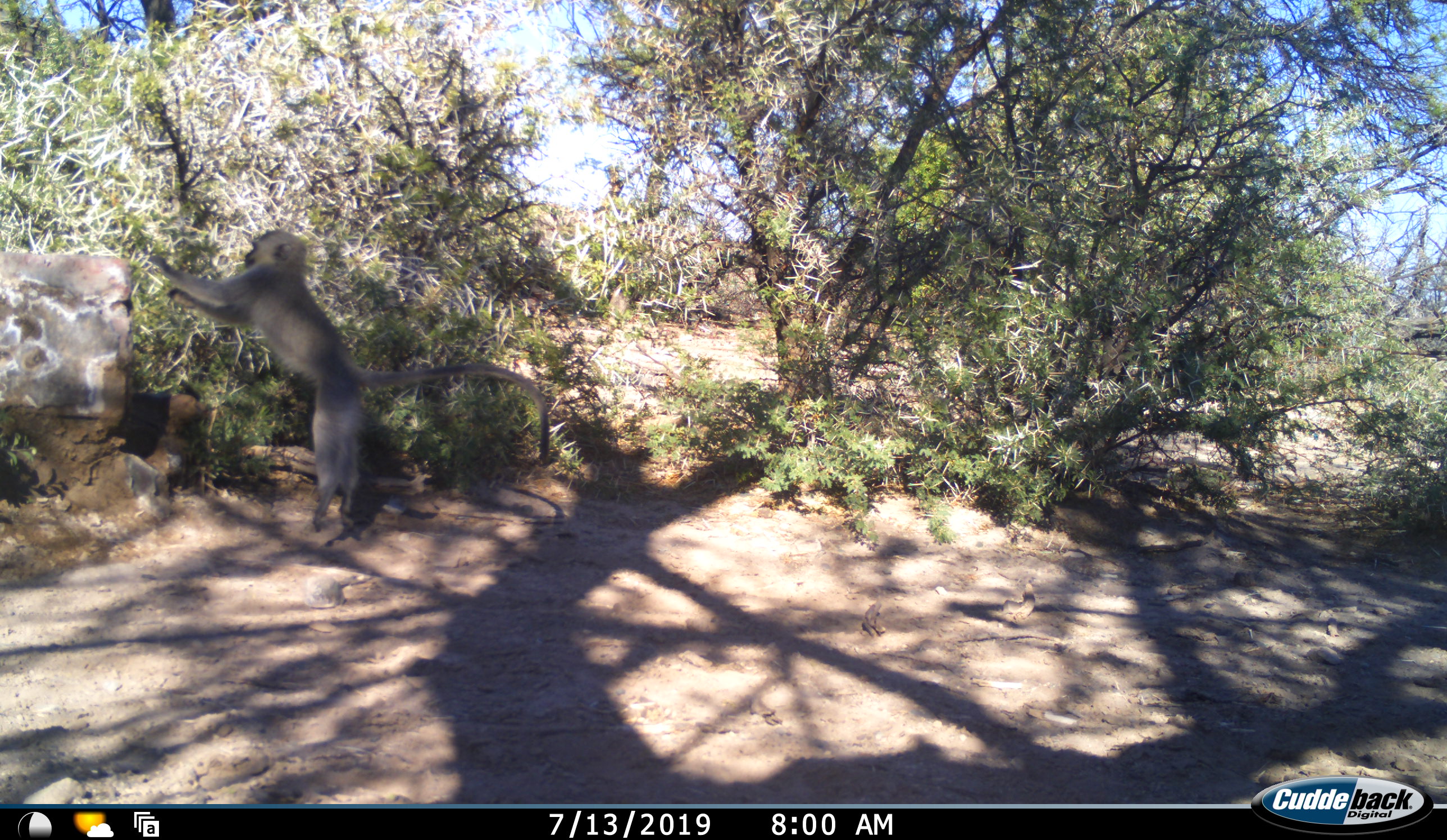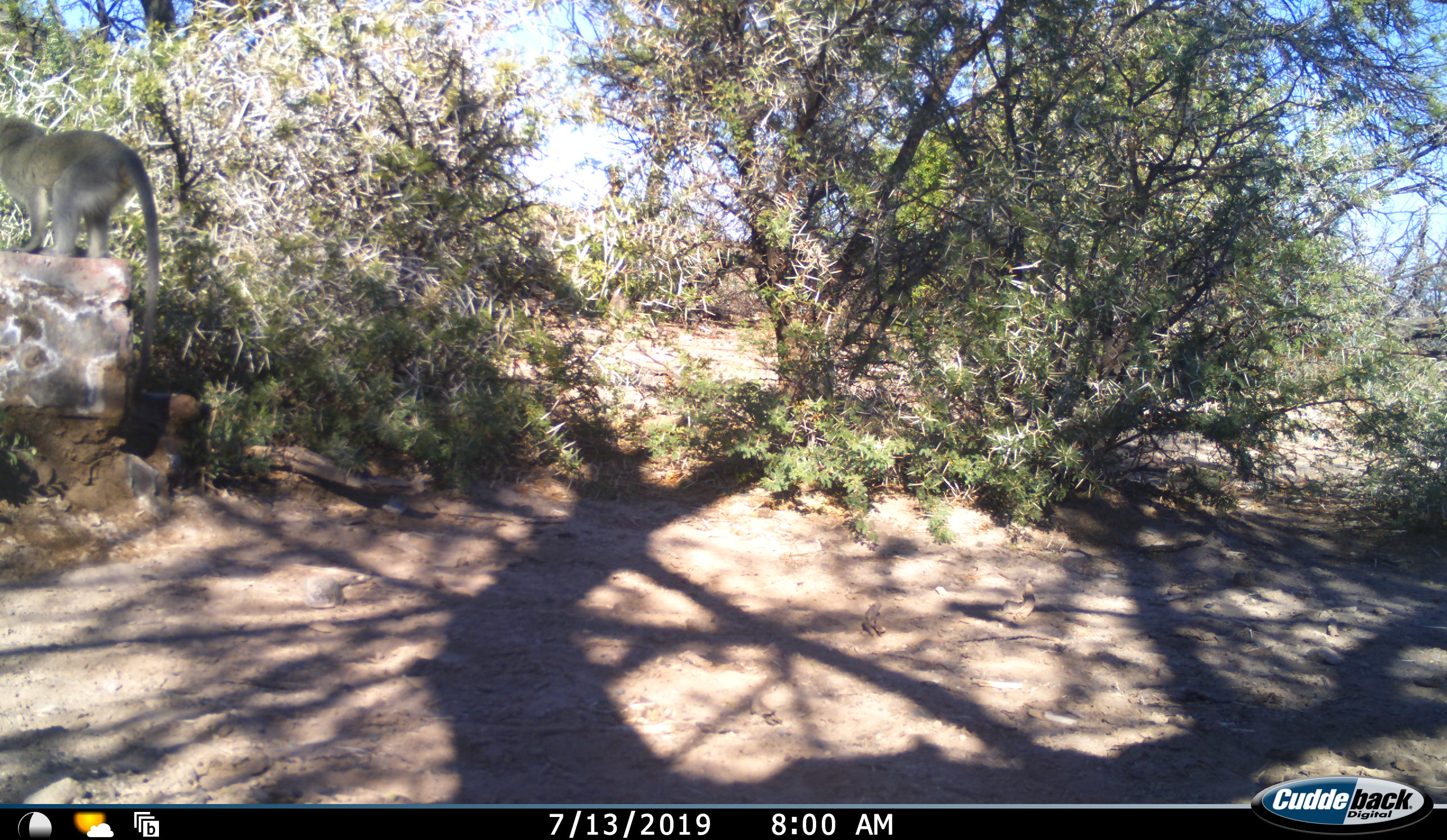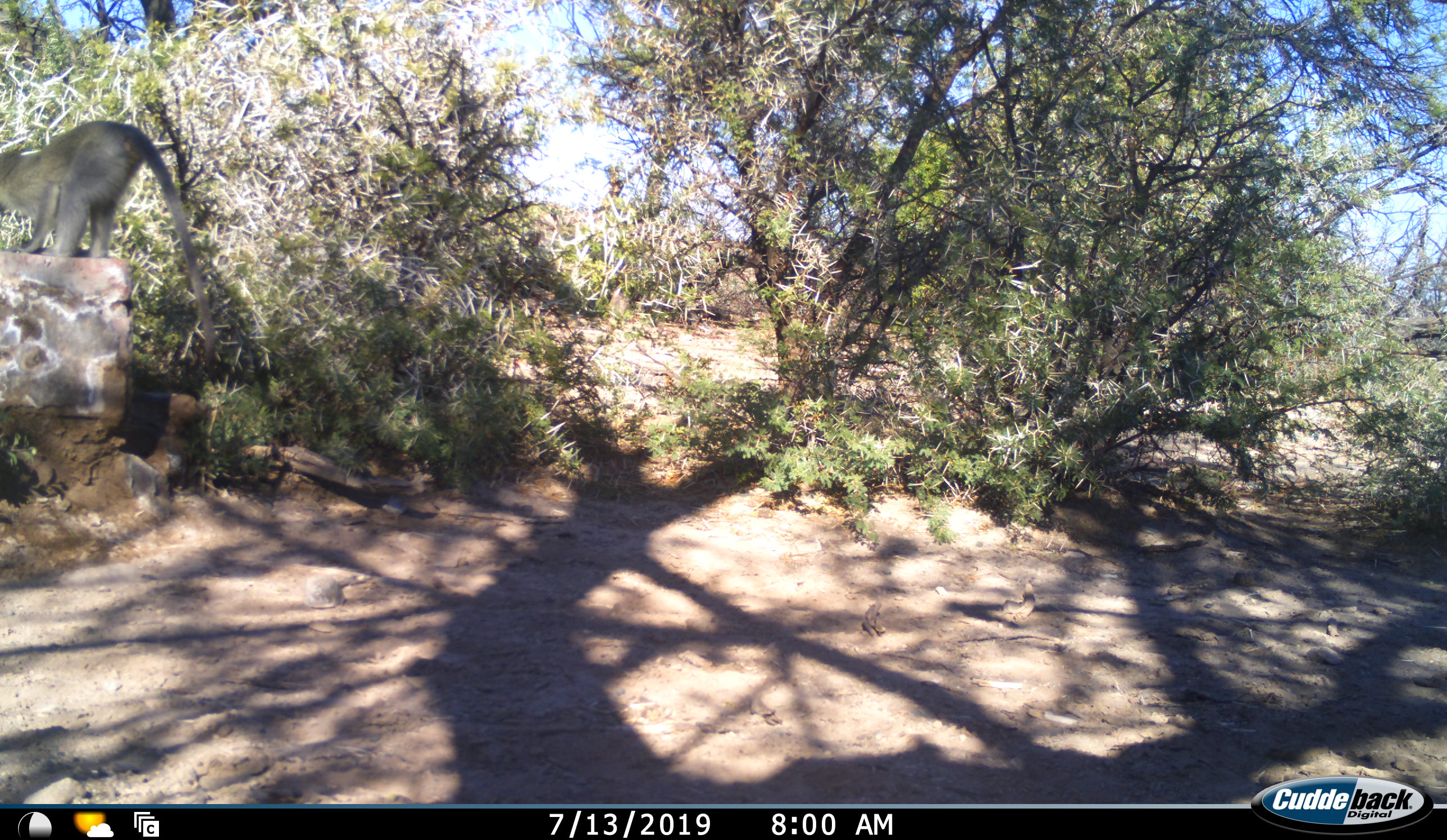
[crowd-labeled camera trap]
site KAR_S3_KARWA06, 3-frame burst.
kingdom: Animalia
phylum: Chordata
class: Mammalia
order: Primates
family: Cercopithecidae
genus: Chlorocebus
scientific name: Chlorocebus pygerythrus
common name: vervet monkey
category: monkeyvervet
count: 1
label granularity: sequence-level